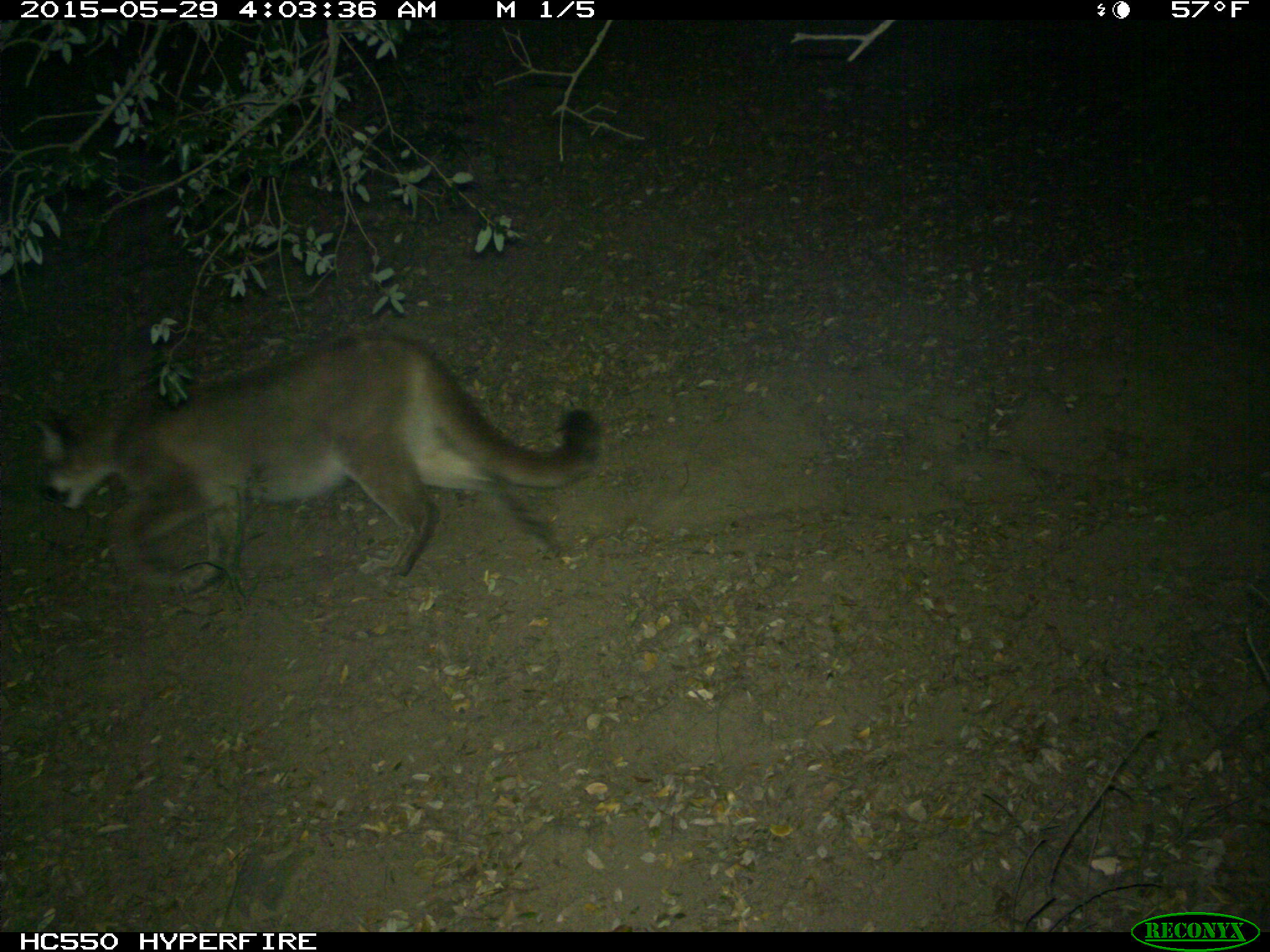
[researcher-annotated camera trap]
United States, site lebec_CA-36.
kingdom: Animalia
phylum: Chordata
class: Mammalia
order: Carnivora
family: Felidae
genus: Puma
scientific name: Puma concolor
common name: mountain lion